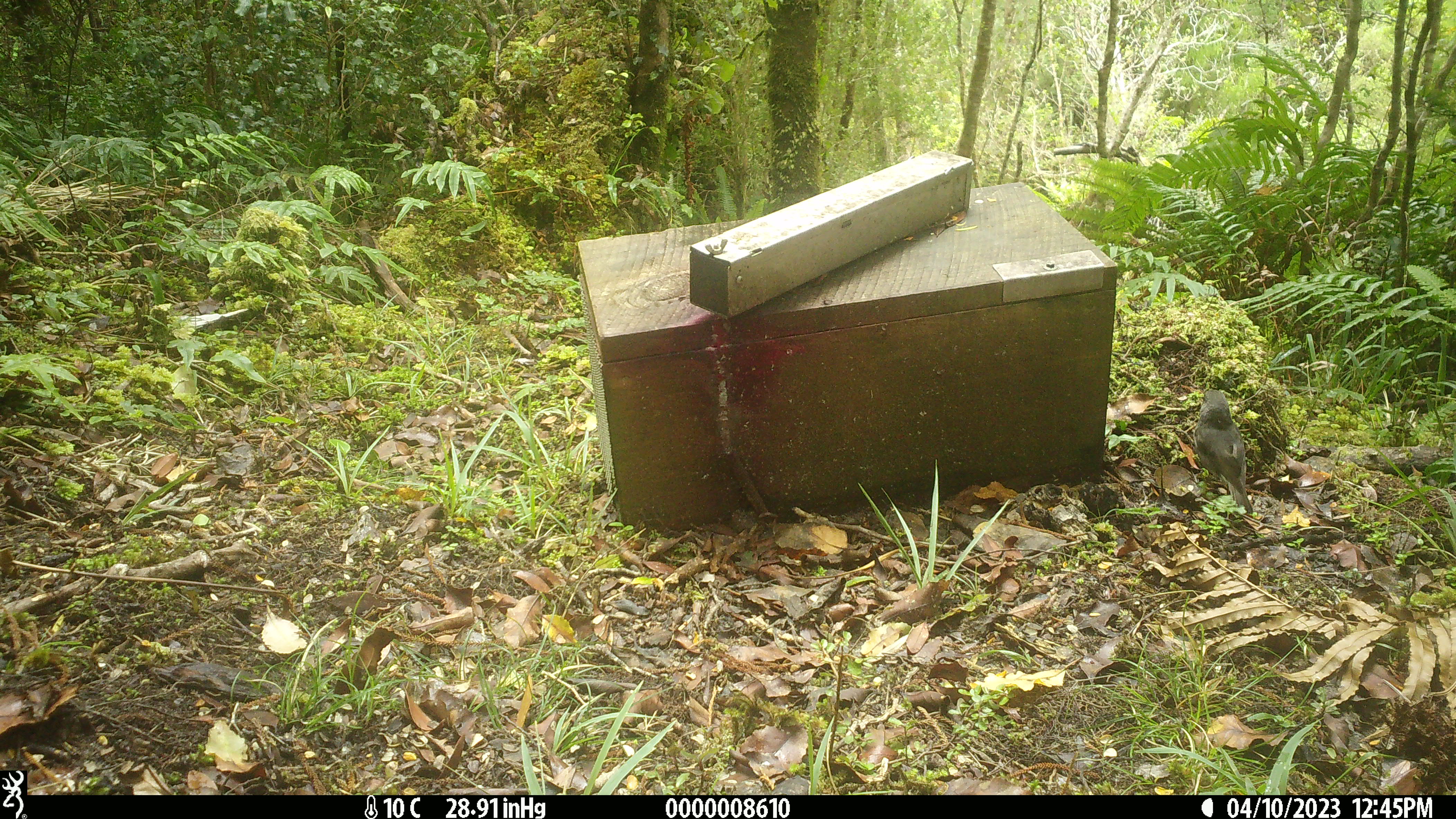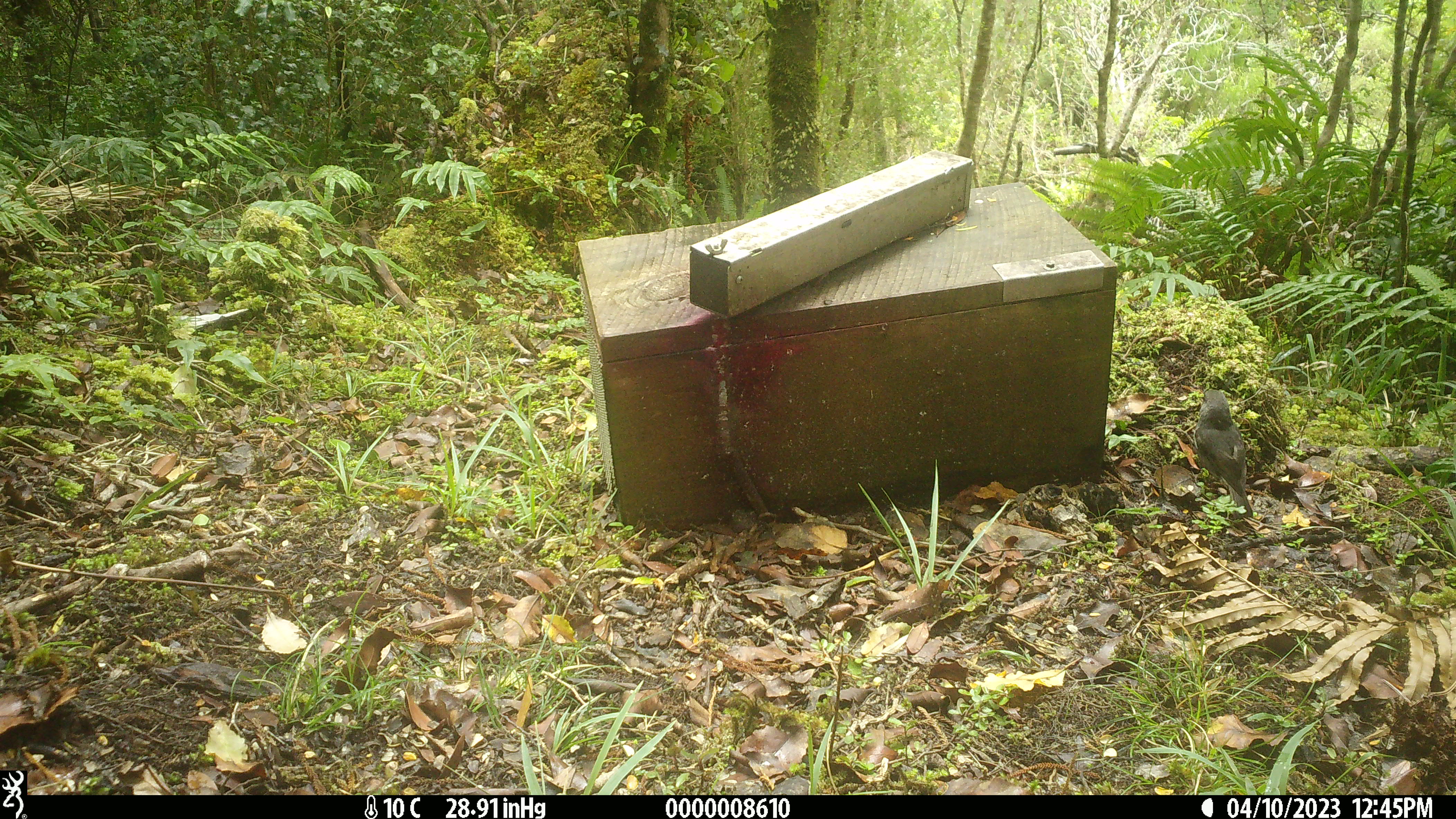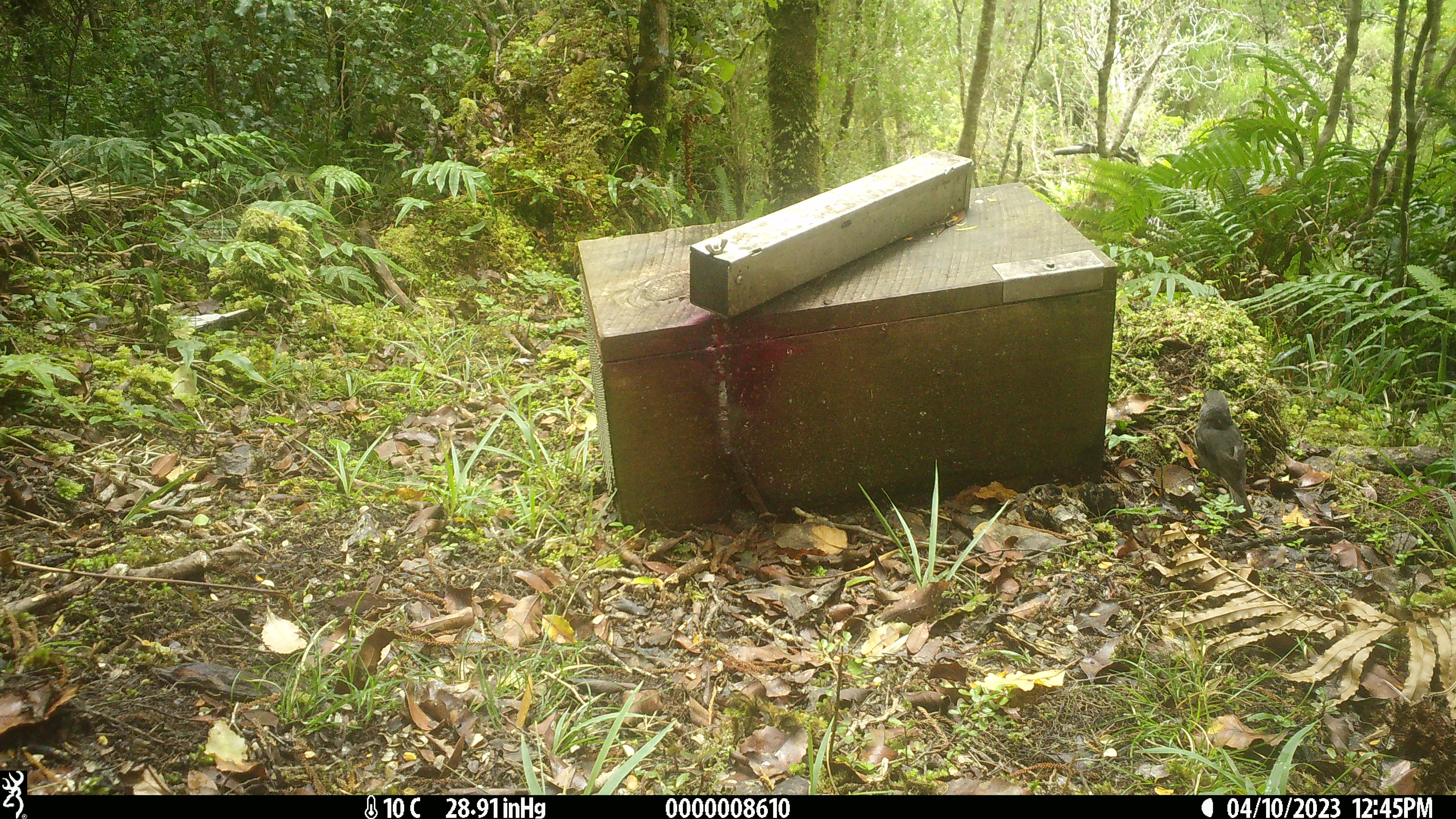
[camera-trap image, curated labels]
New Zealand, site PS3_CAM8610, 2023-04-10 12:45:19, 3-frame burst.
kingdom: Animalia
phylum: Chordata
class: Aves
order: Passeriformes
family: Petroicidae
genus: Petroica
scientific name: Petroica australis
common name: new zealand robin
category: robin